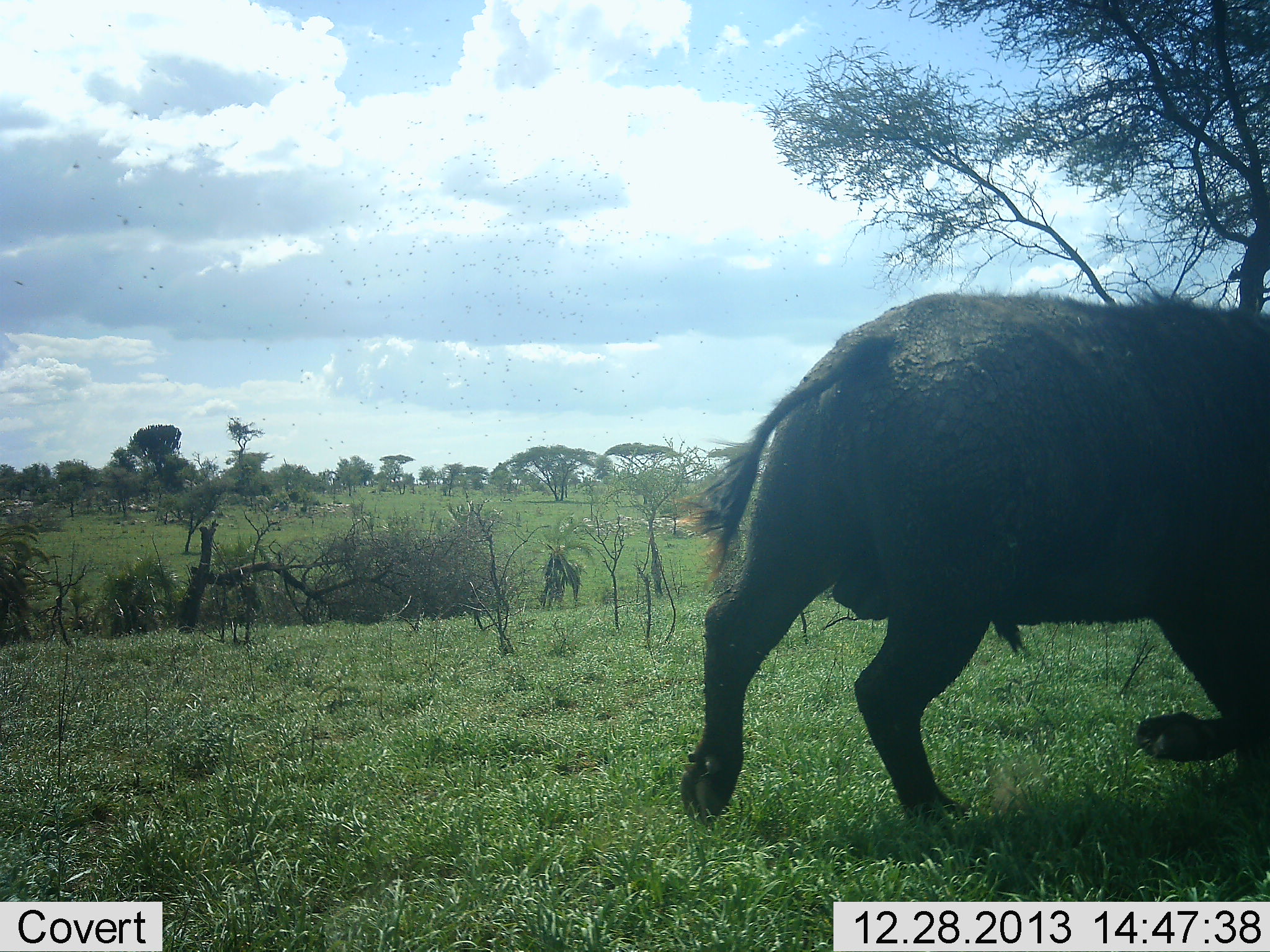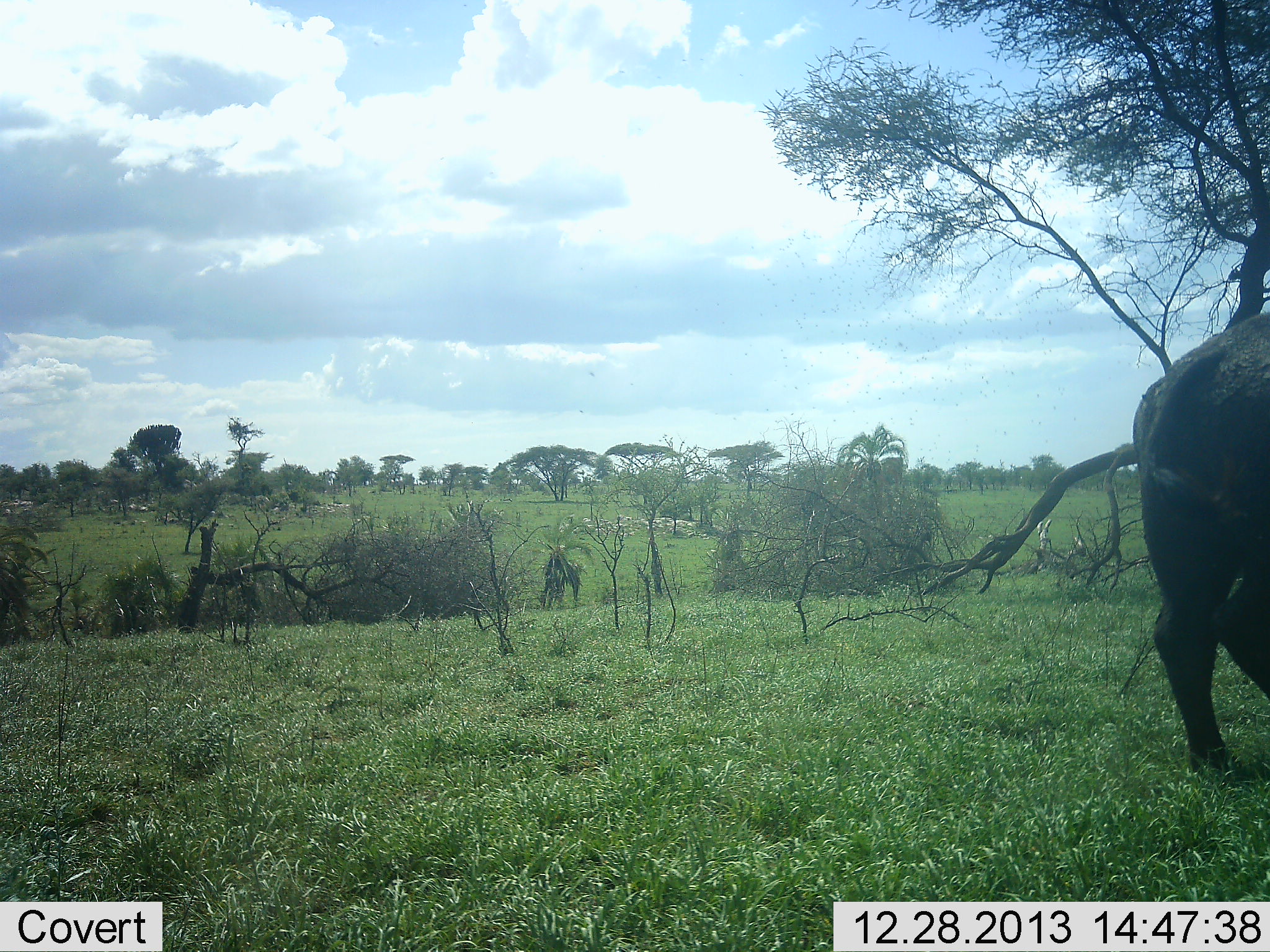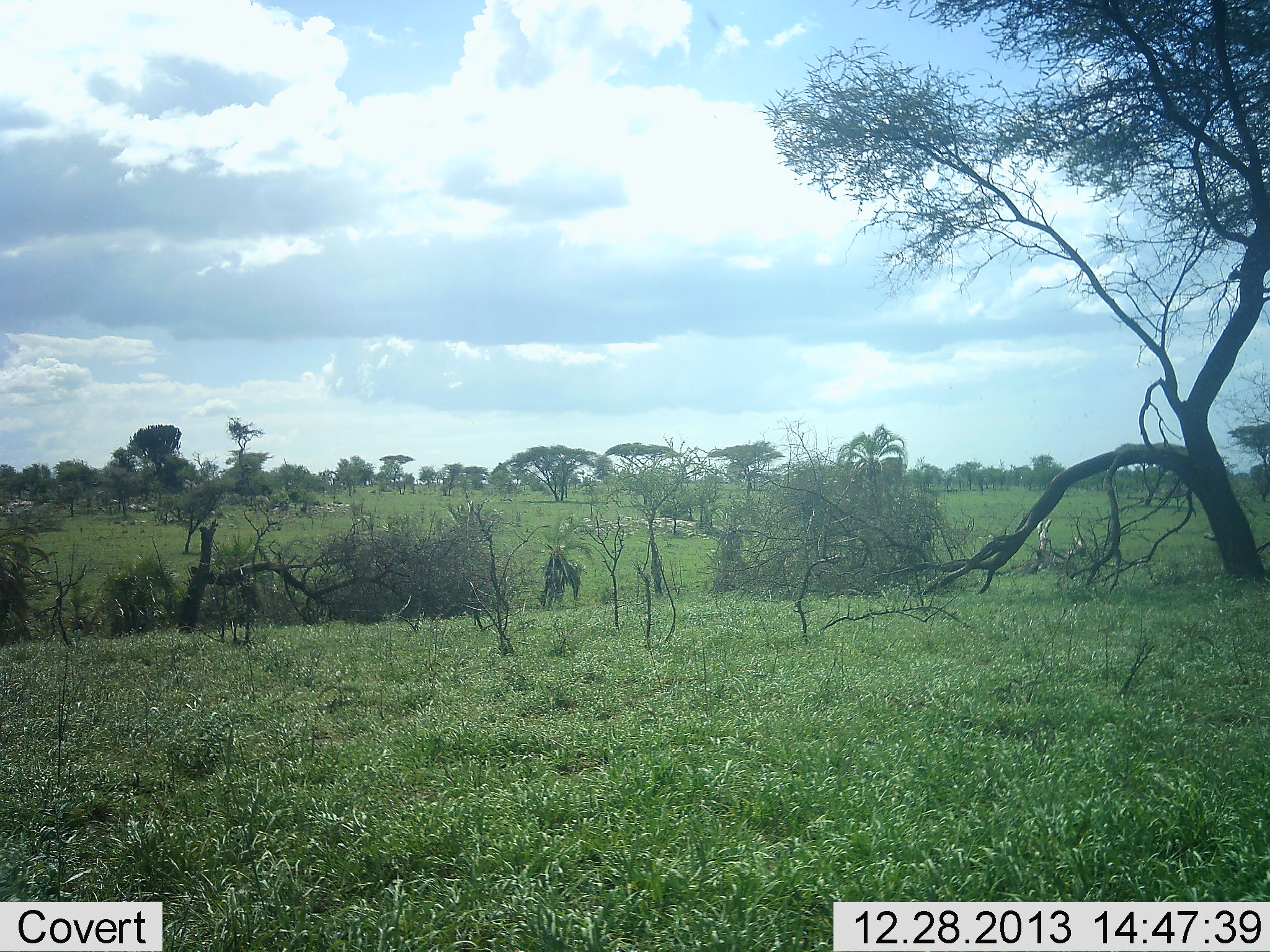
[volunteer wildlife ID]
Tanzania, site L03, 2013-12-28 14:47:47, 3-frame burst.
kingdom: Animalia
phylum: Chordata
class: Mammalia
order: Artiodactyla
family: Bovidae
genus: Syncerus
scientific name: Syncerus caffer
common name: cape buffalo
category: buffalo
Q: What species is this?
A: Buffalo (cape buffalo) (Syncerus caffer).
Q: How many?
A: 1.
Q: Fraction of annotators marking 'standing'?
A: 0%.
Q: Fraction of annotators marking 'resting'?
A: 0%.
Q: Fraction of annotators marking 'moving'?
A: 100%.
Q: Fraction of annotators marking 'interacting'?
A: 0%.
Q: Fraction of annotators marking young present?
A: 10%.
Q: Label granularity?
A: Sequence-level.